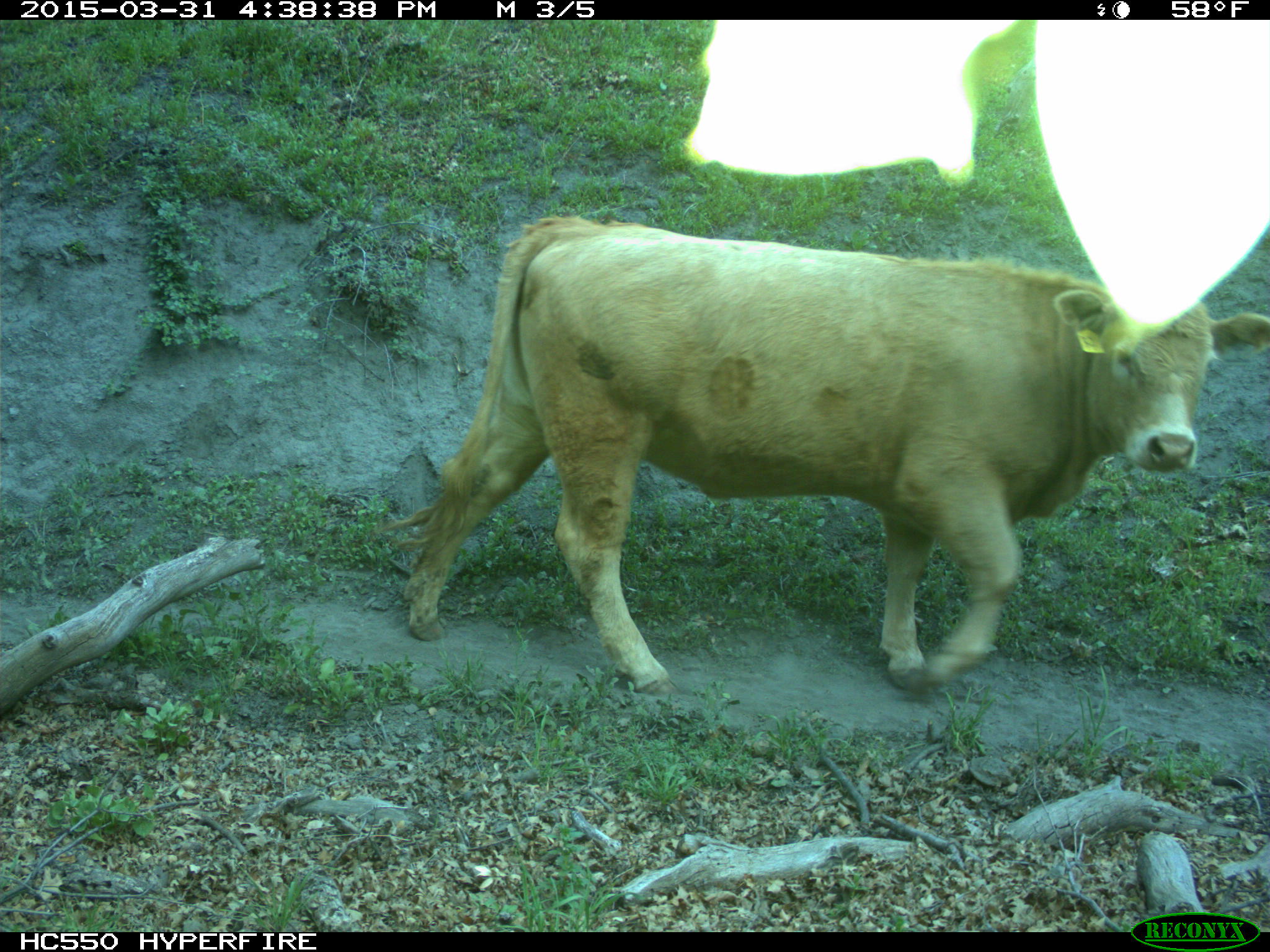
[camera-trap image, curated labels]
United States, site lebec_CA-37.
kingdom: Animalia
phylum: Chordata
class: Mammalia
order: Artiodactyla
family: Bovidae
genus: Bos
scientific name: Bos taurus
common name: domestic cow